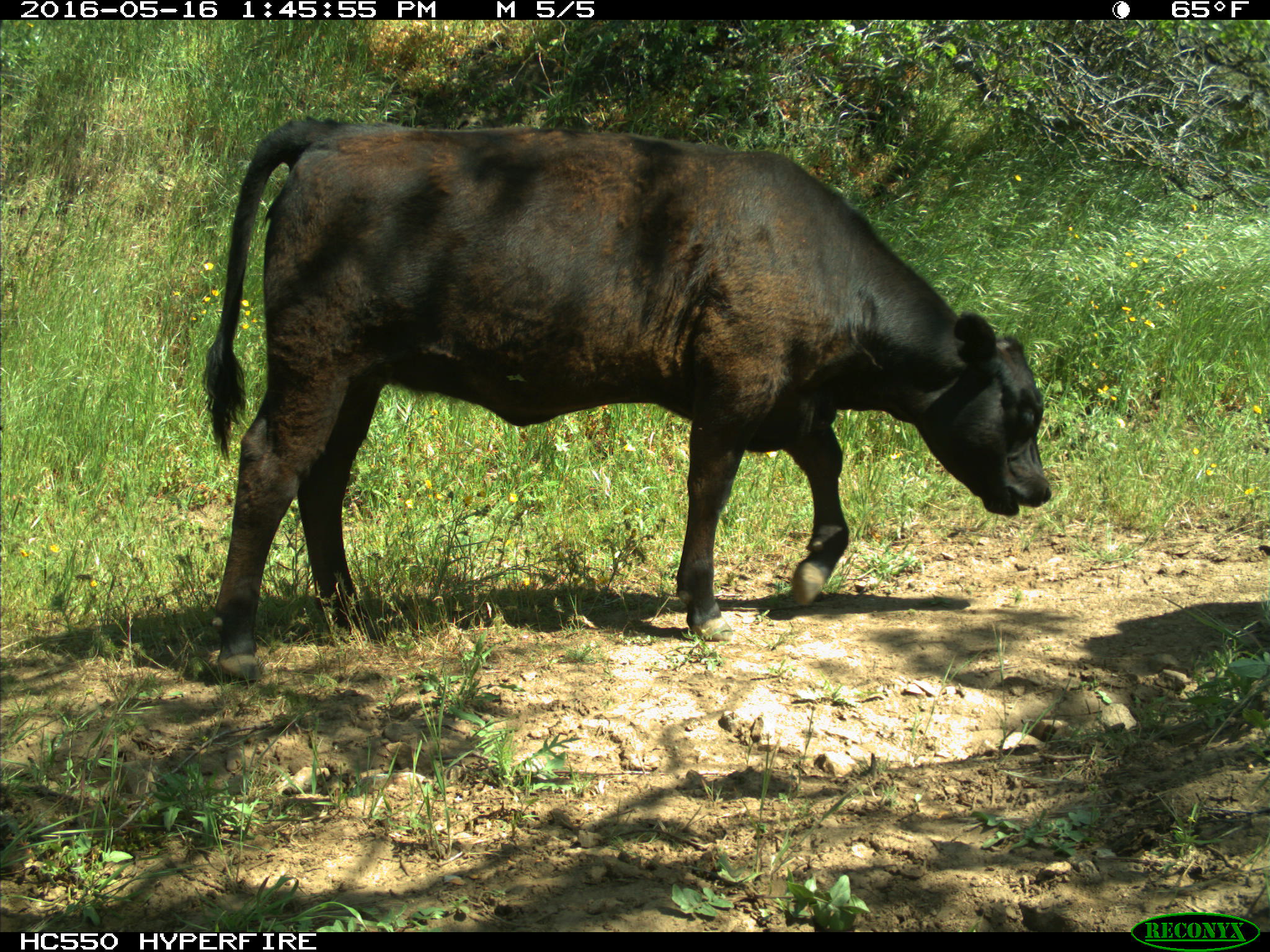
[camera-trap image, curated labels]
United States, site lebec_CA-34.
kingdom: Animalia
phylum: Chordata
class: Mammalia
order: Artiodactyla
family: Bovidae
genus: Bos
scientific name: Bos taurus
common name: domestic cow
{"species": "Bos taurus (domestic cow)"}